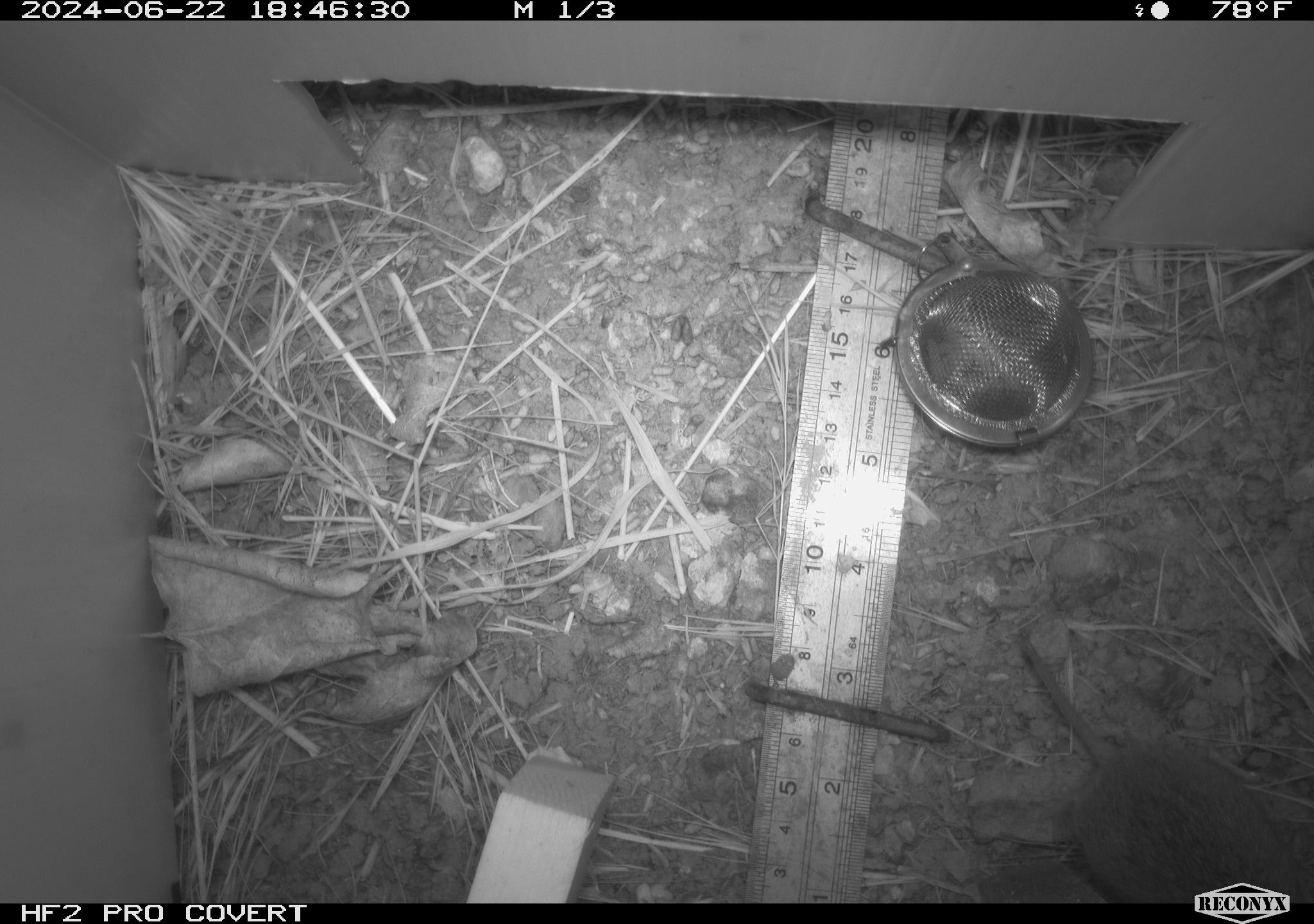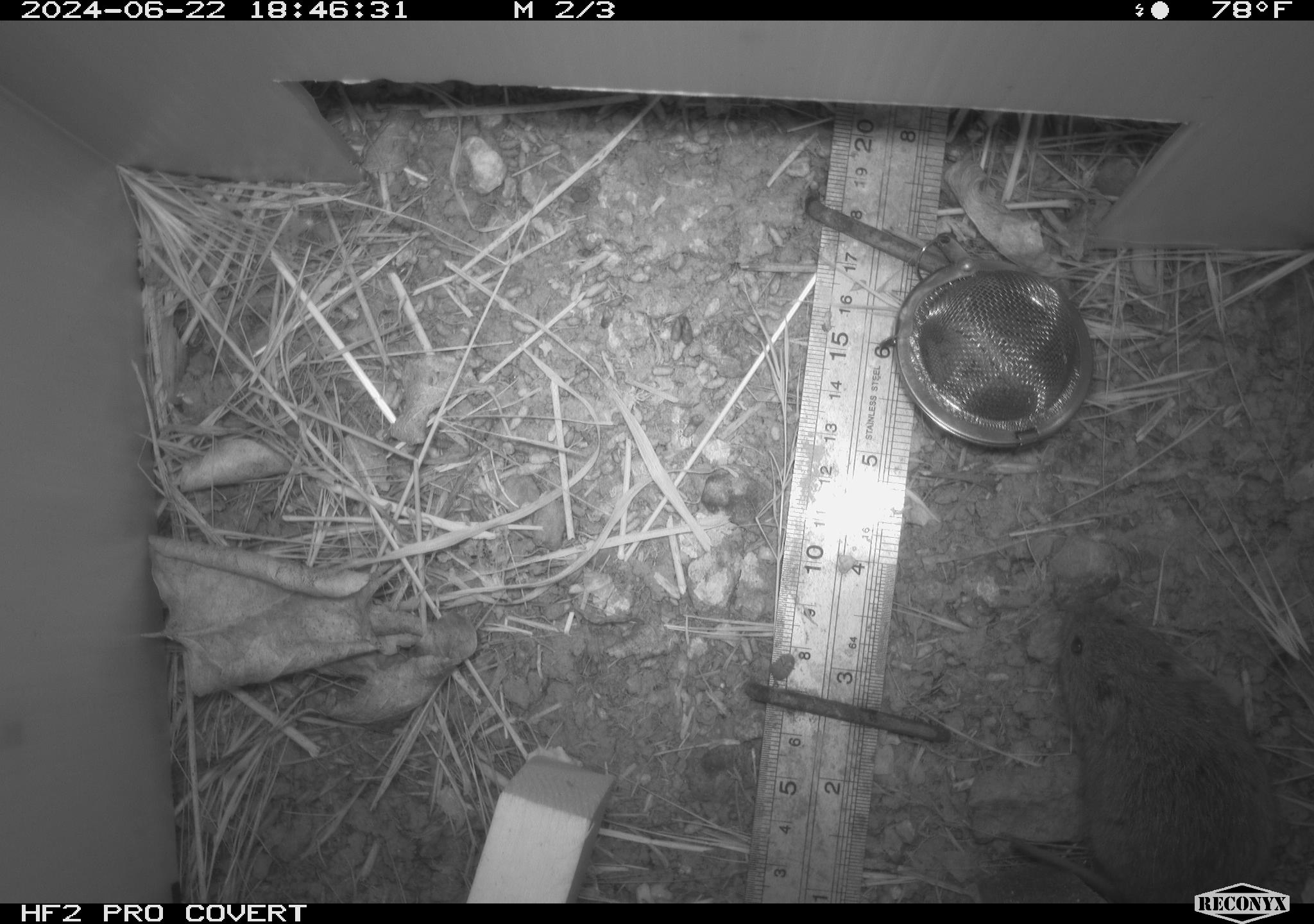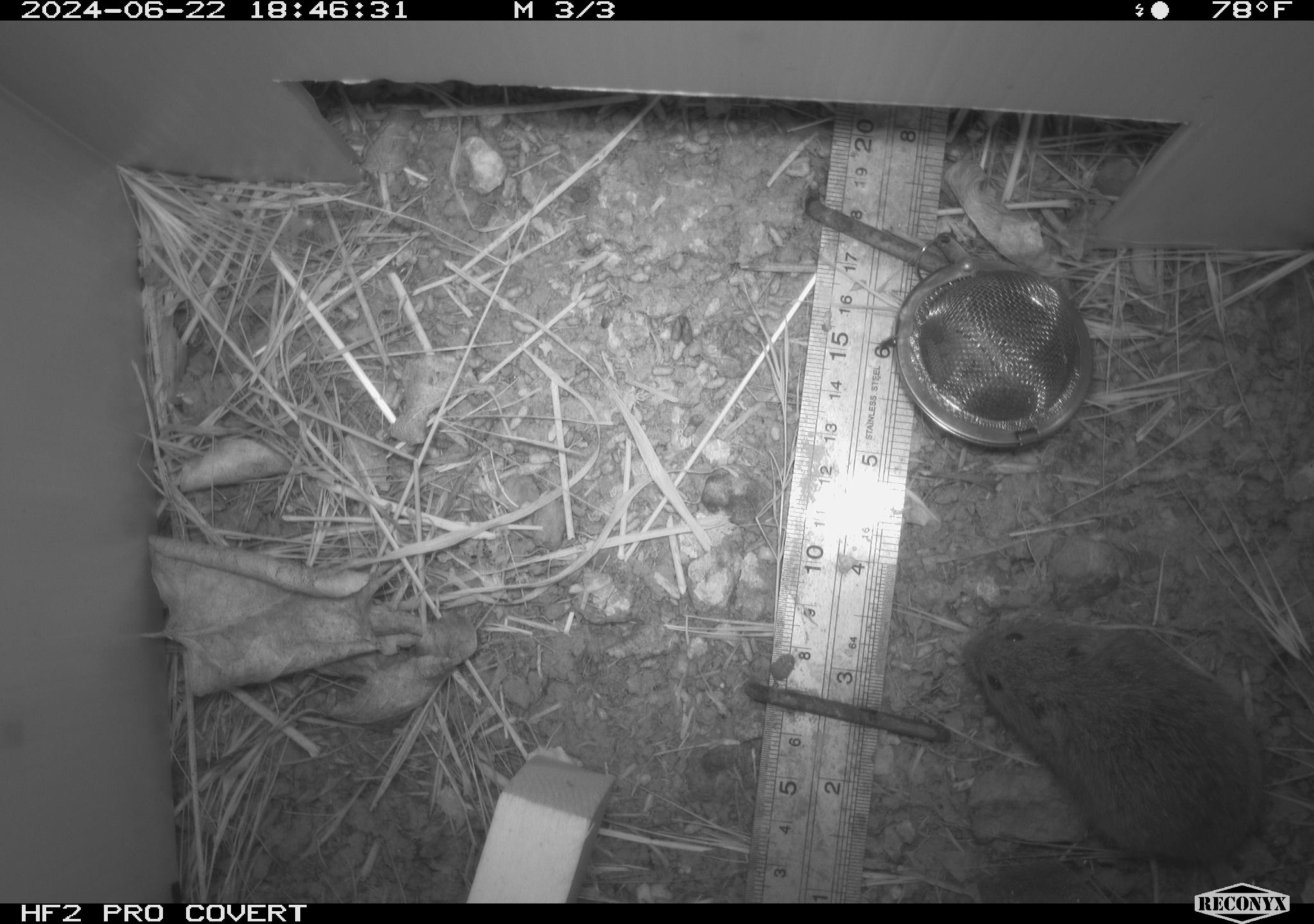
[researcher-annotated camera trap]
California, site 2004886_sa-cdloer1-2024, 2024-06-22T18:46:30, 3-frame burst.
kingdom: Animalia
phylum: Chordata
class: Mammalia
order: Rodentia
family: Cricetidae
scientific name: Arvicolinae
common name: voles, lemmings, and muskrats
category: arvicolinae subfamily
Arvicolinae subfamily (voles, lemmings, and muskrats) (Arvicolinae).